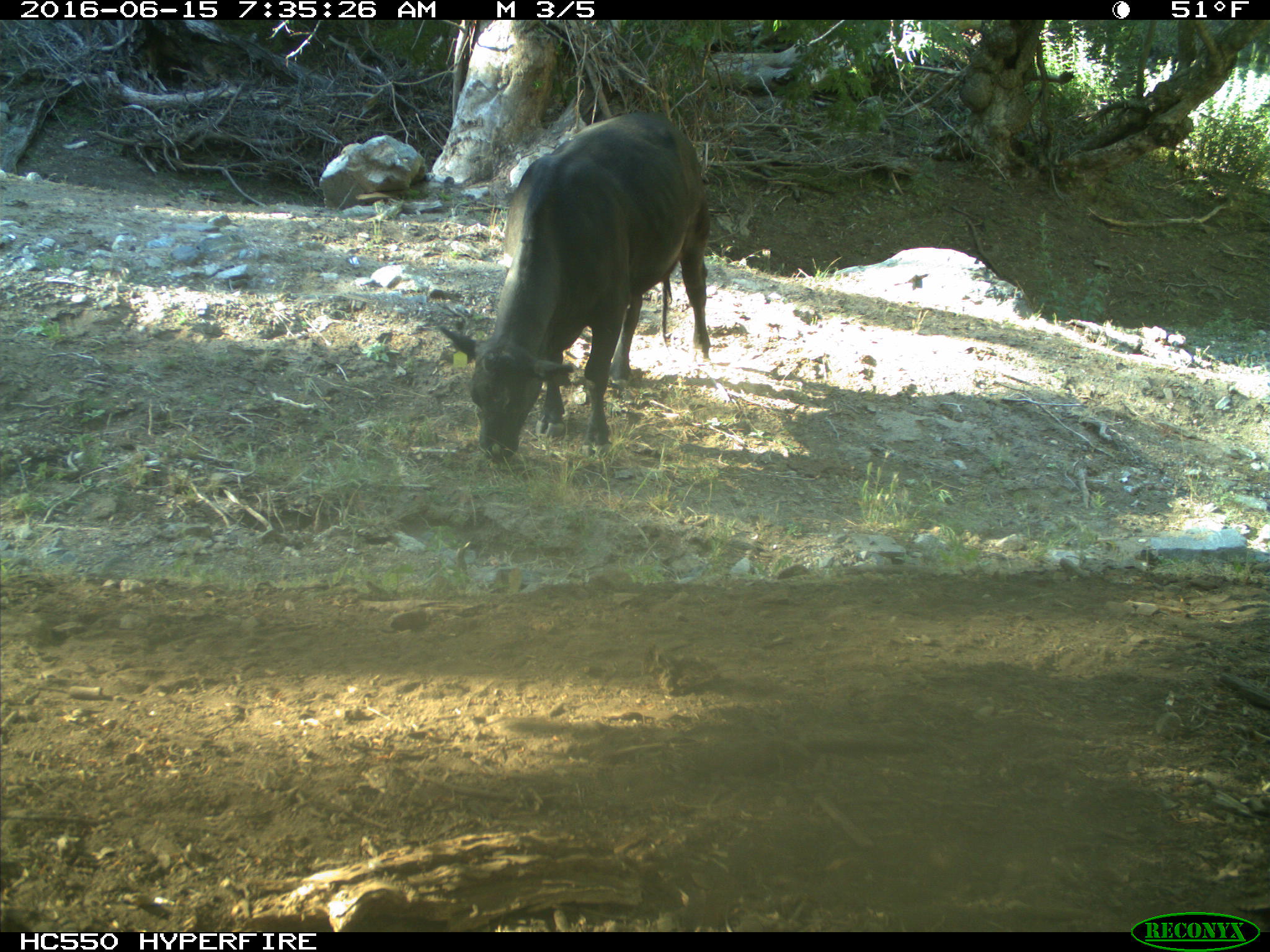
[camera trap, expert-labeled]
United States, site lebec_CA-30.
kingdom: Animalia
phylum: Chordata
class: Mammalia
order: Artiodactyla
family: Bovidae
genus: Bos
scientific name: Bos taurus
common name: domestic cow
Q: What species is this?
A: Bos taurus (domestic cow).